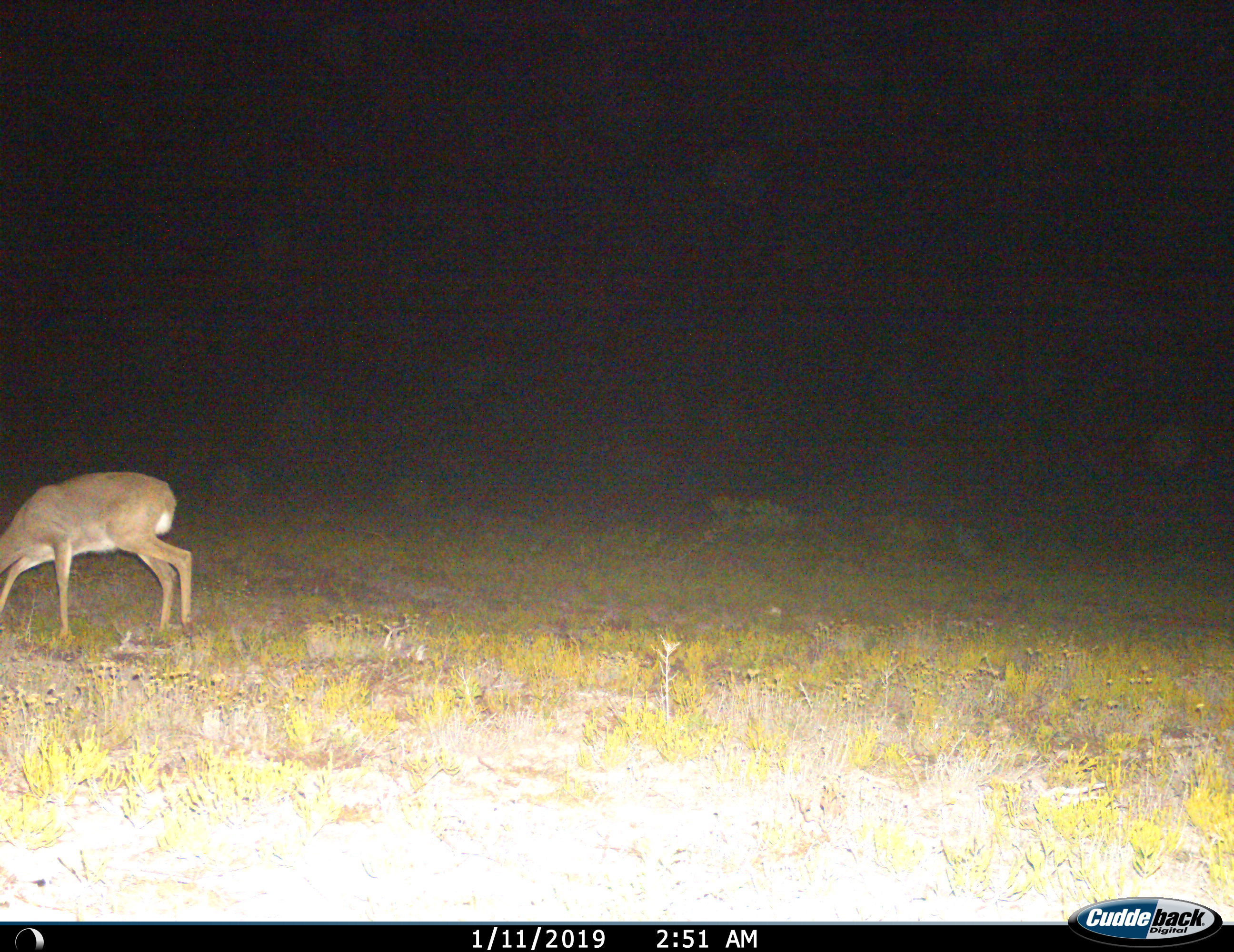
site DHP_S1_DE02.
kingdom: Animalia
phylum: Chordata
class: Mammalia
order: Artiodactyla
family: Bovidae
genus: Pelea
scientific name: Pelea capreolus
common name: grey rhebok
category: rhebokgrey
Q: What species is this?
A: Rhebokgrey (grey rhebok) (Pelea capreolus).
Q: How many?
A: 1.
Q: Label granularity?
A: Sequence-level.